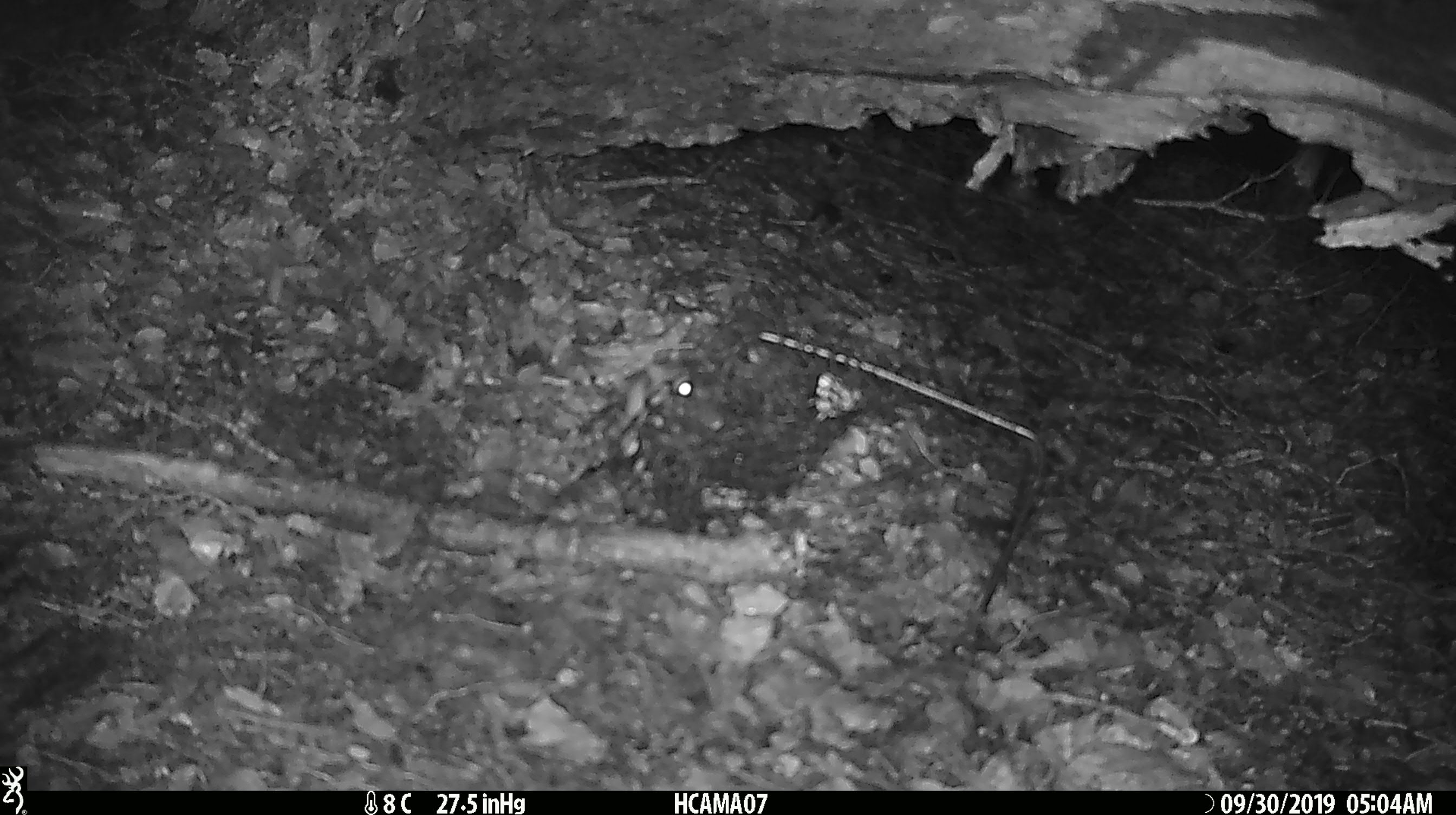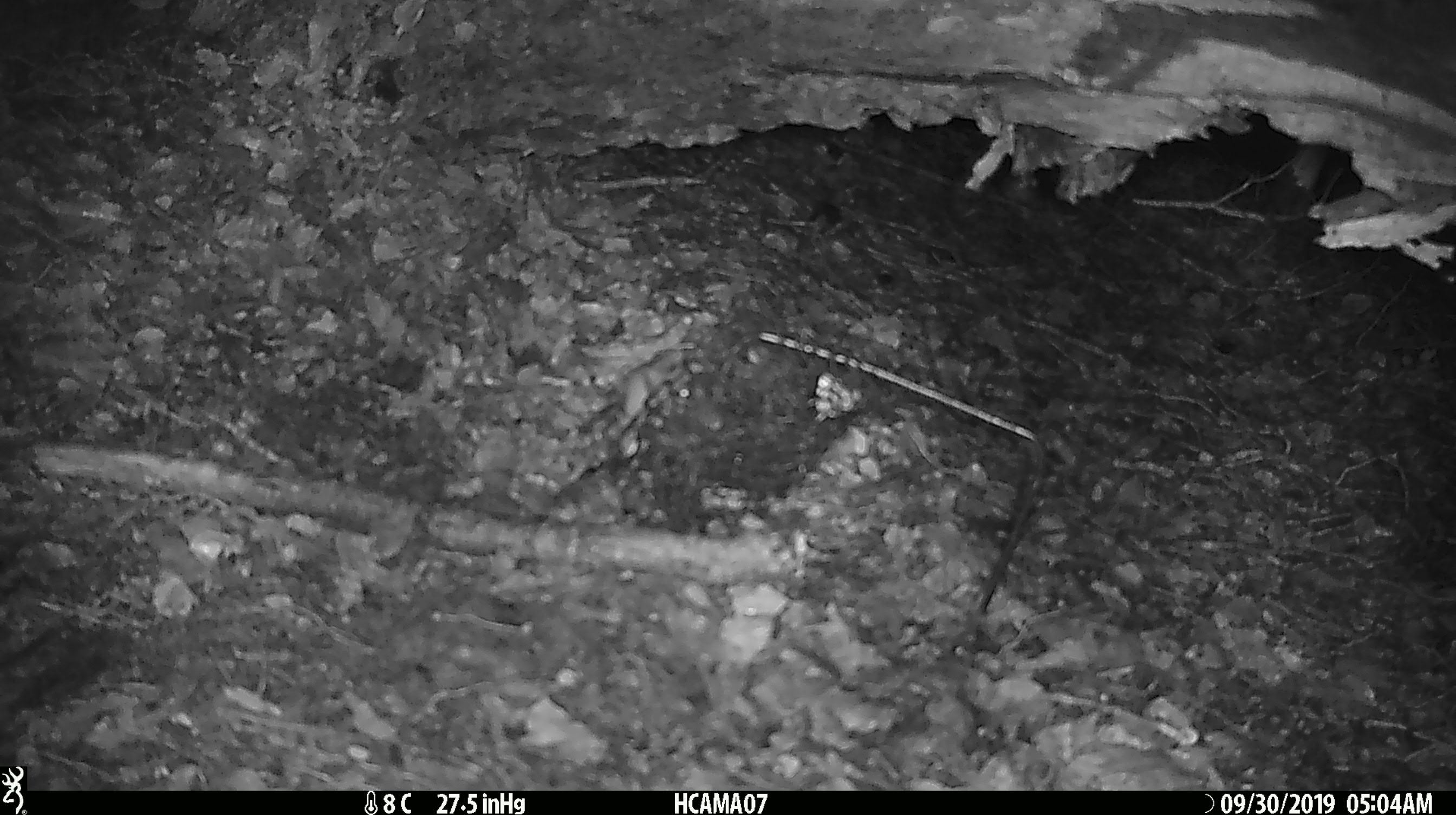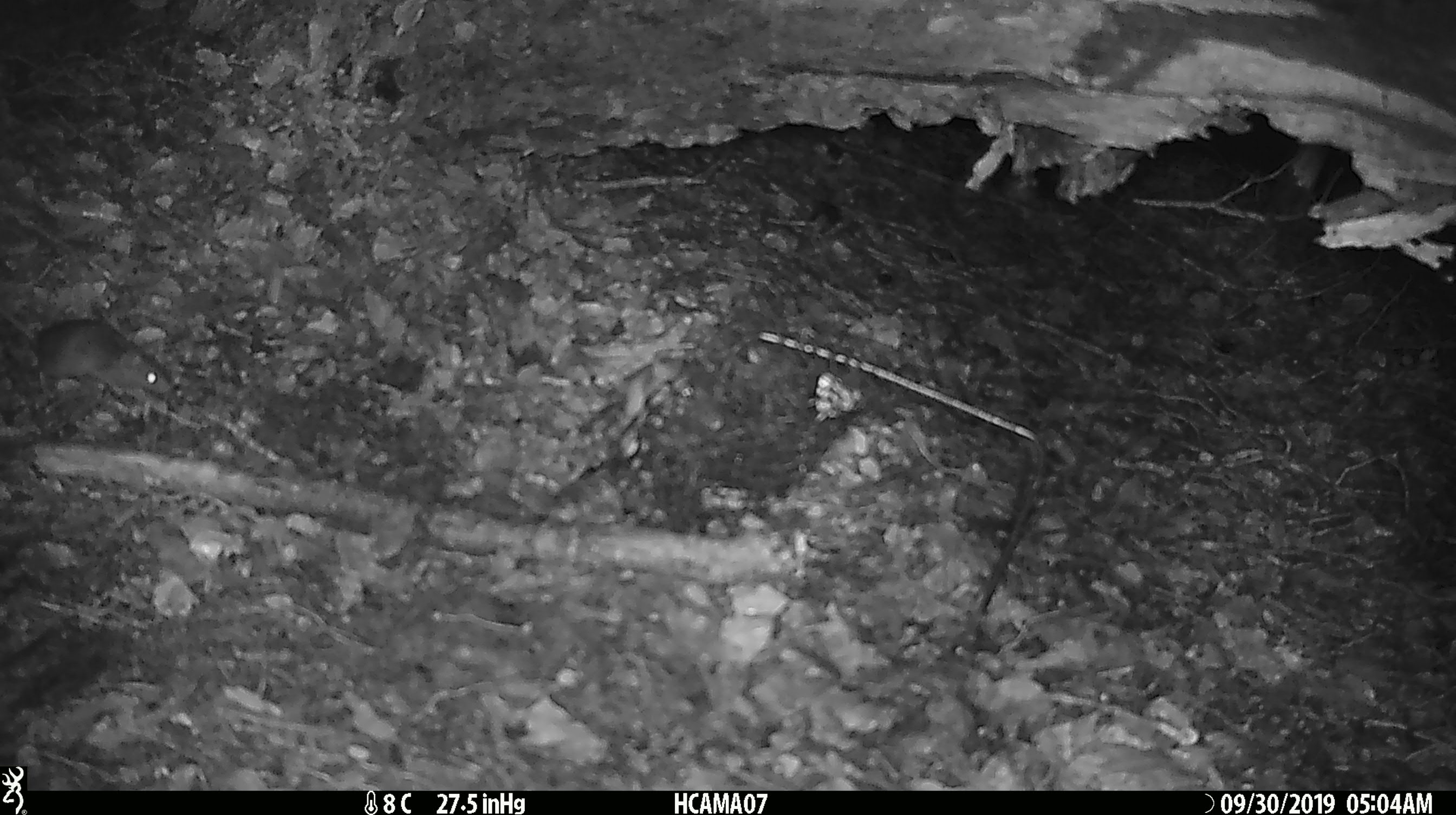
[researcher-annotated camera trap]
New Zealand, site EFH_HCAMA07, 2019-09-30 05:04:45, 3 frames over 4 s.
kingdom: Animalia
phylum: Chordata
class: Mammalia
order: Rodentia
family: Muridae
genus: Mus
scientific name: Mus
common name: mouse